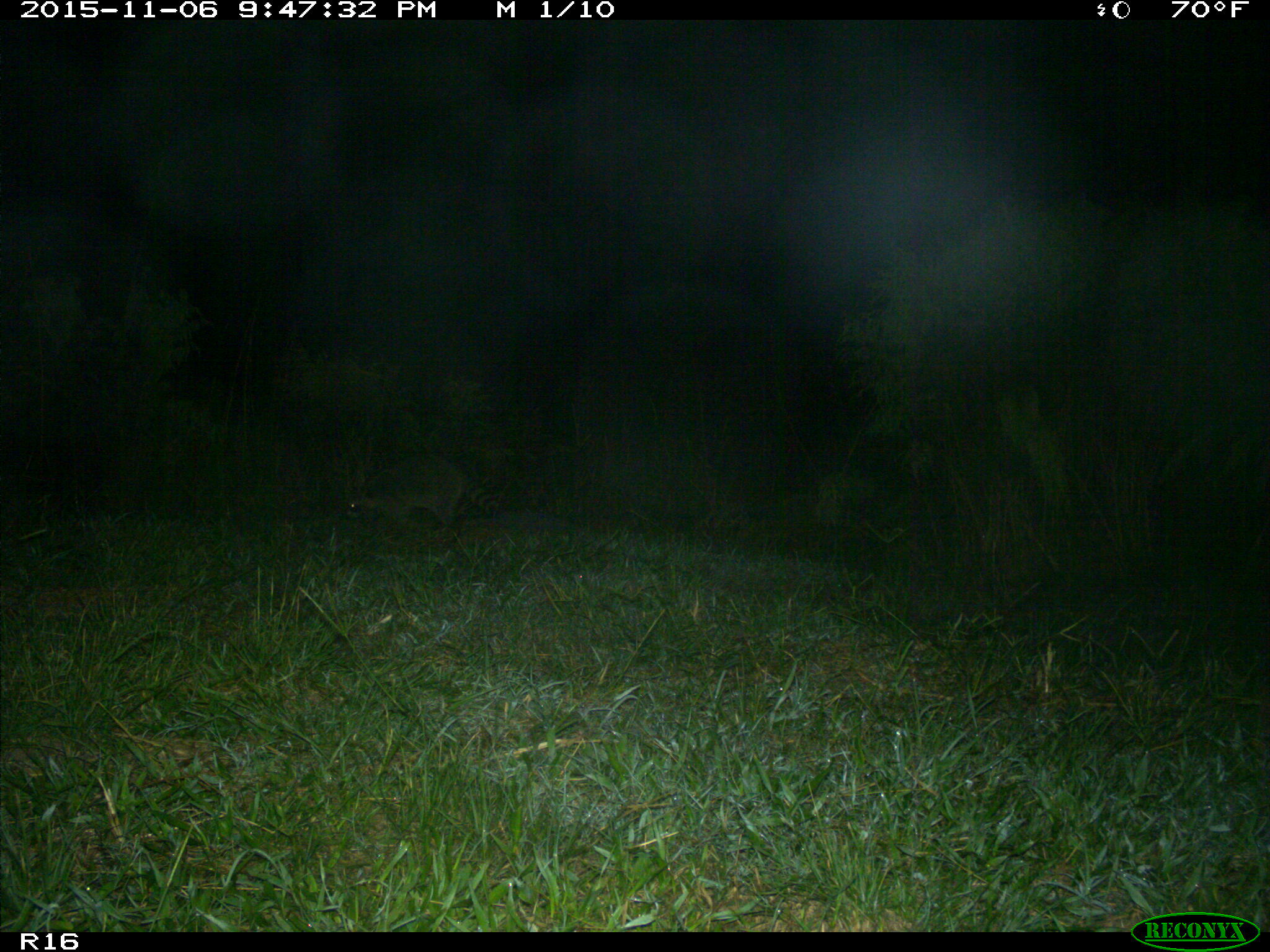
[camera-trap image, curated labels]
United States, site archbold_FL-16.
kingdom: Animalia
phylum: Chordata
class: Mammalia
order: Carnivora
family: Procyonidae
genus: Procyon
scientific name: Procyon lotor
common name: common raccoon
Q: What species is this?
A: Procyon lotor (common raccoon).